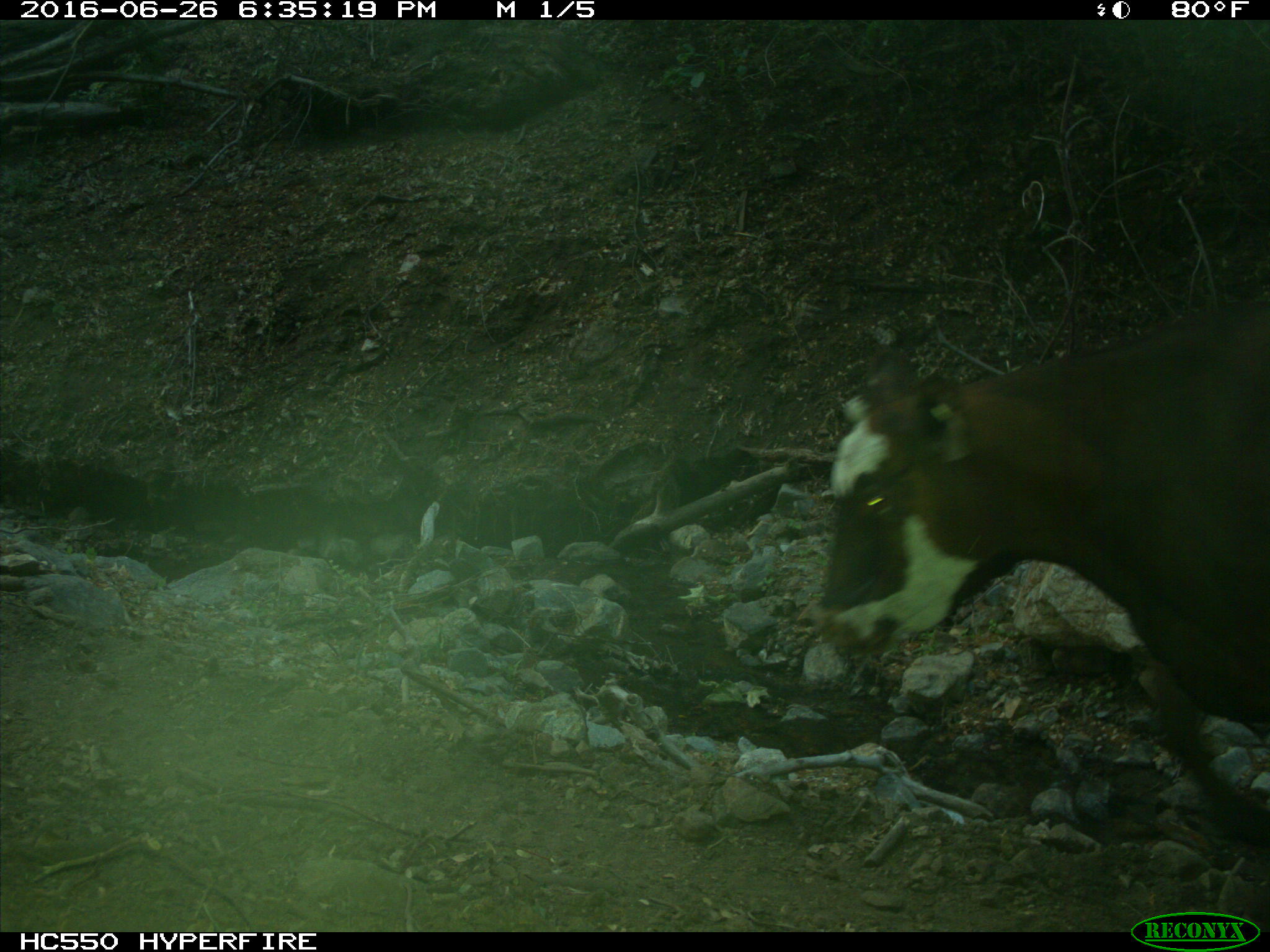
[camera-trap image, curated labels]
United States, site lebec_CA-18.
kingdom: Animalia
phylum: Chordata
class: Mammalia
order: Artiodactyla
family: Bovidae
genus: Bos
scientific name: Bos taurus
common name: domestic cow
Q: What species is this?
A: Bos taurus (domestic cow).